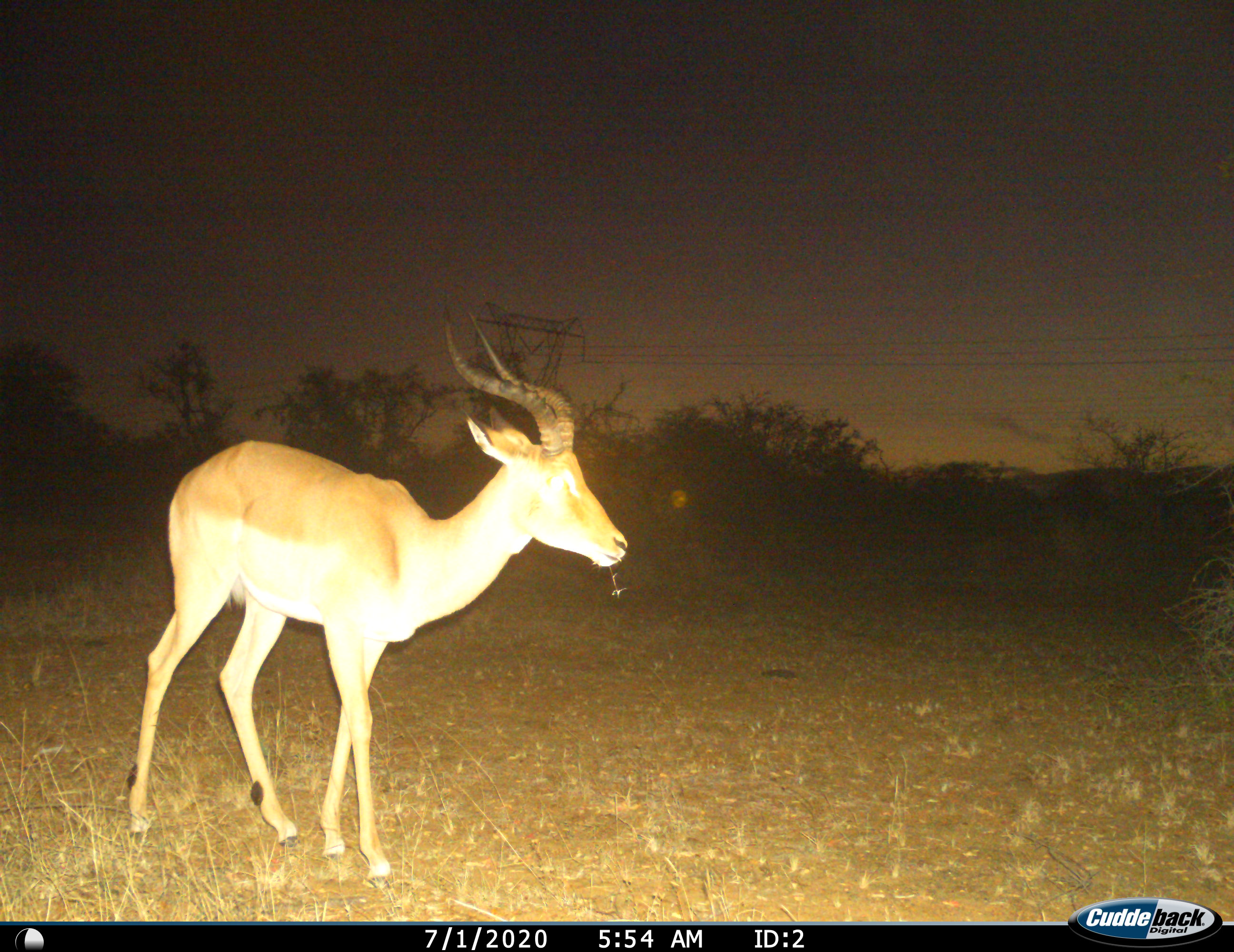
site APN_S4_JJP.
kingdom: Animalia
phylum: Chordata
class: Mammalia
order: Artiodactyla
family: Bovidae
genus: Aepyceros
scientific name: Aepyceros melampus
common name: impala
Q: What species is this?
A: Impala (Aepyceros melampus).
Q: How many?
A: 1.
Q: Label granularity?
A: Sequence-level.